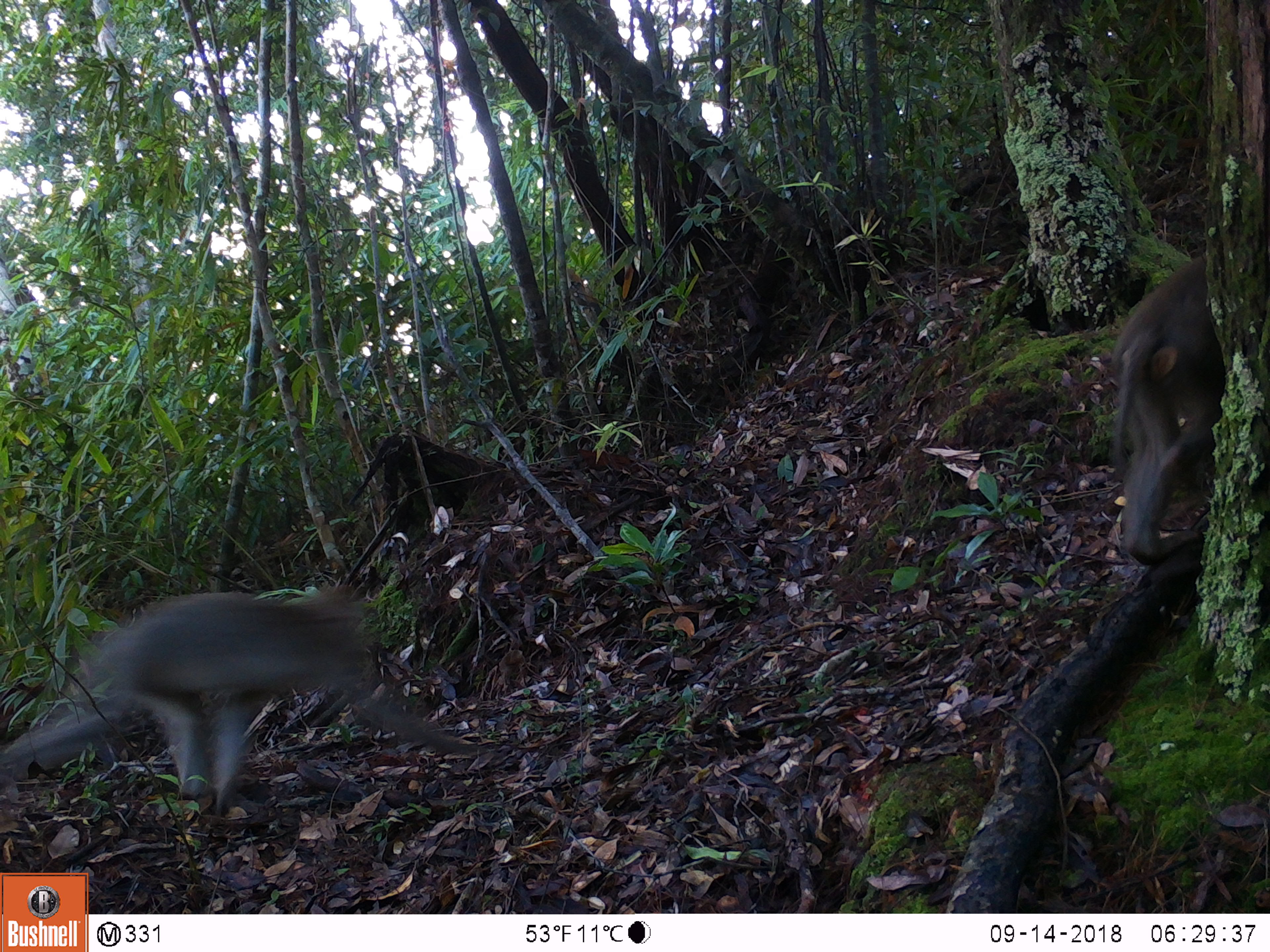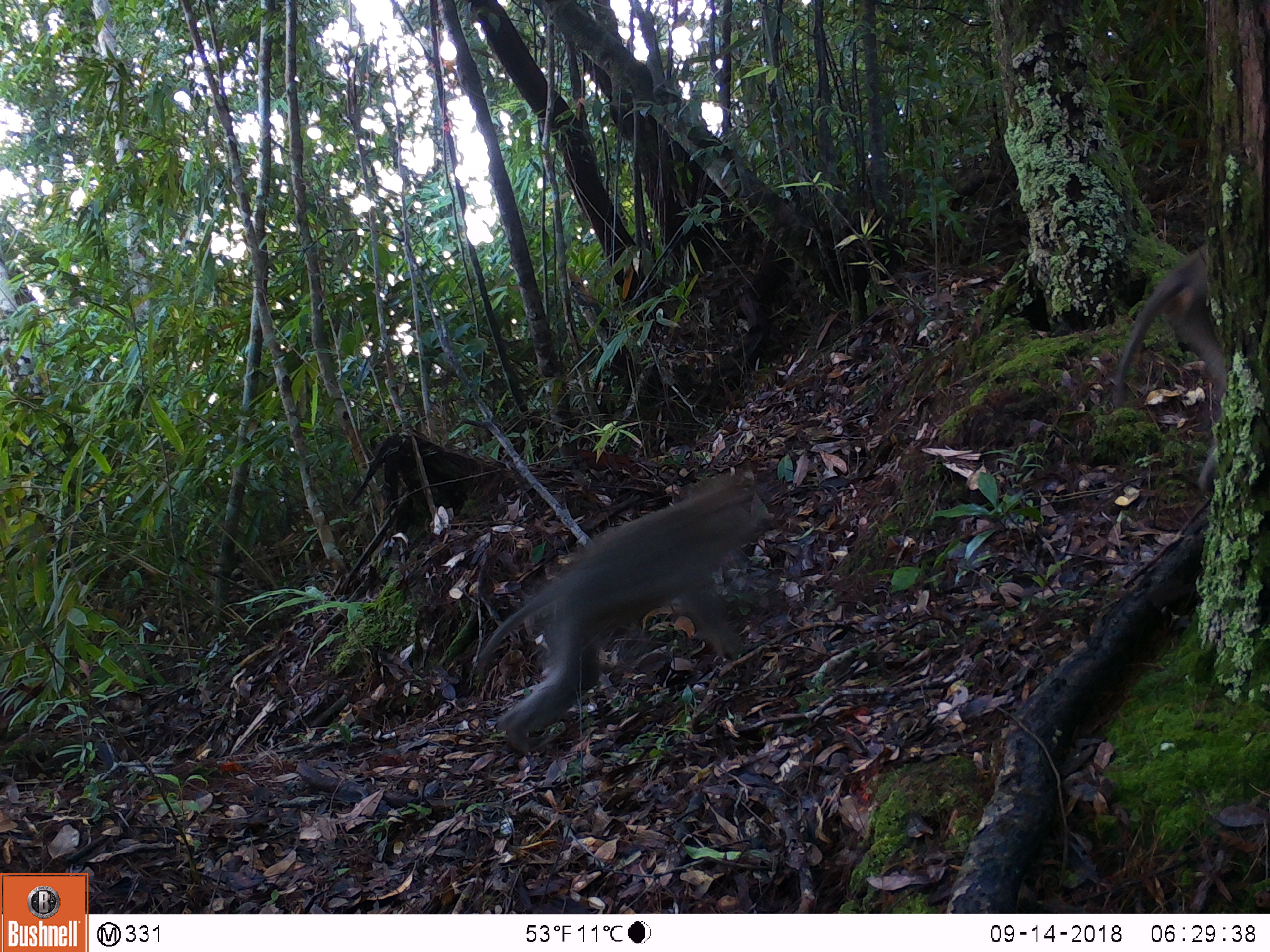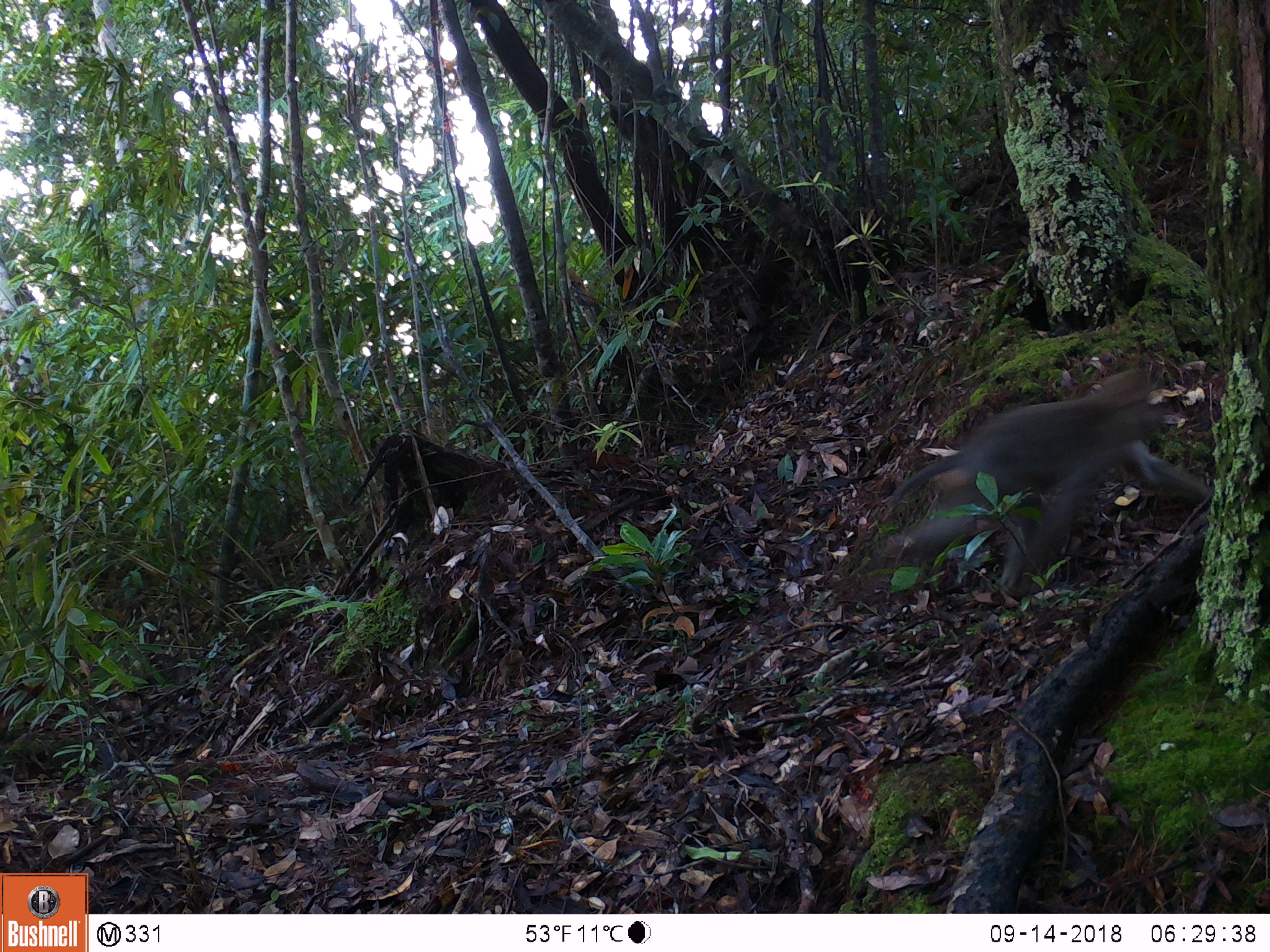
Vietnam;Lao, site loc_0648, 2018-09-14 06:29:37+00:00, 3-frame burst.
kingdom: Animalia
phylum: Chordata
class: Mammalia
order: Primates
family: Cercopithecidae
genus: Macaca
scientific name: Macaca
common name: macaques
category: assam or rhesus macaque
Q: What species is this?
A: Assam or rhesus macaque (macaques) (Macaca).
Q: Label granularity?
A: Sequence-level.